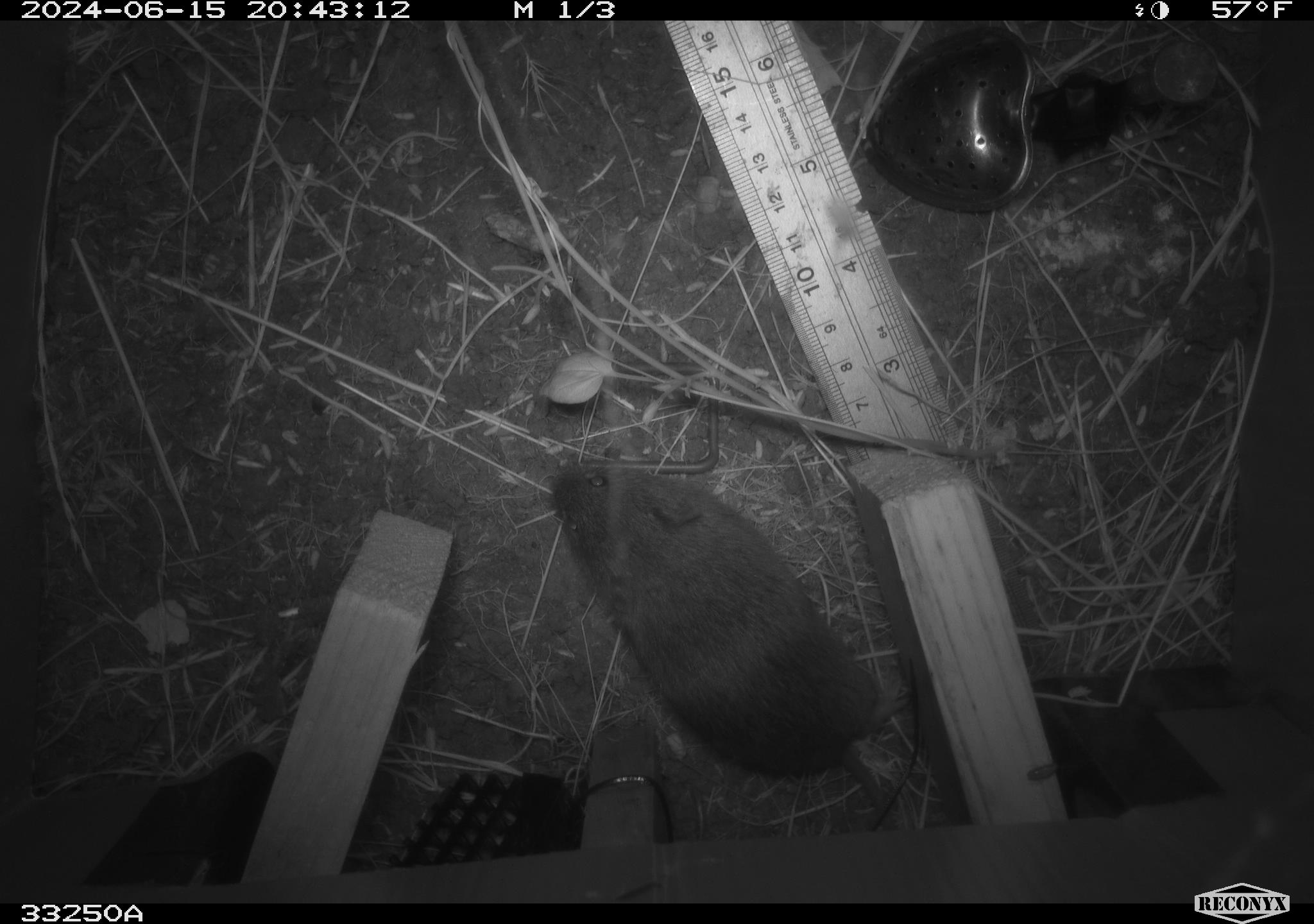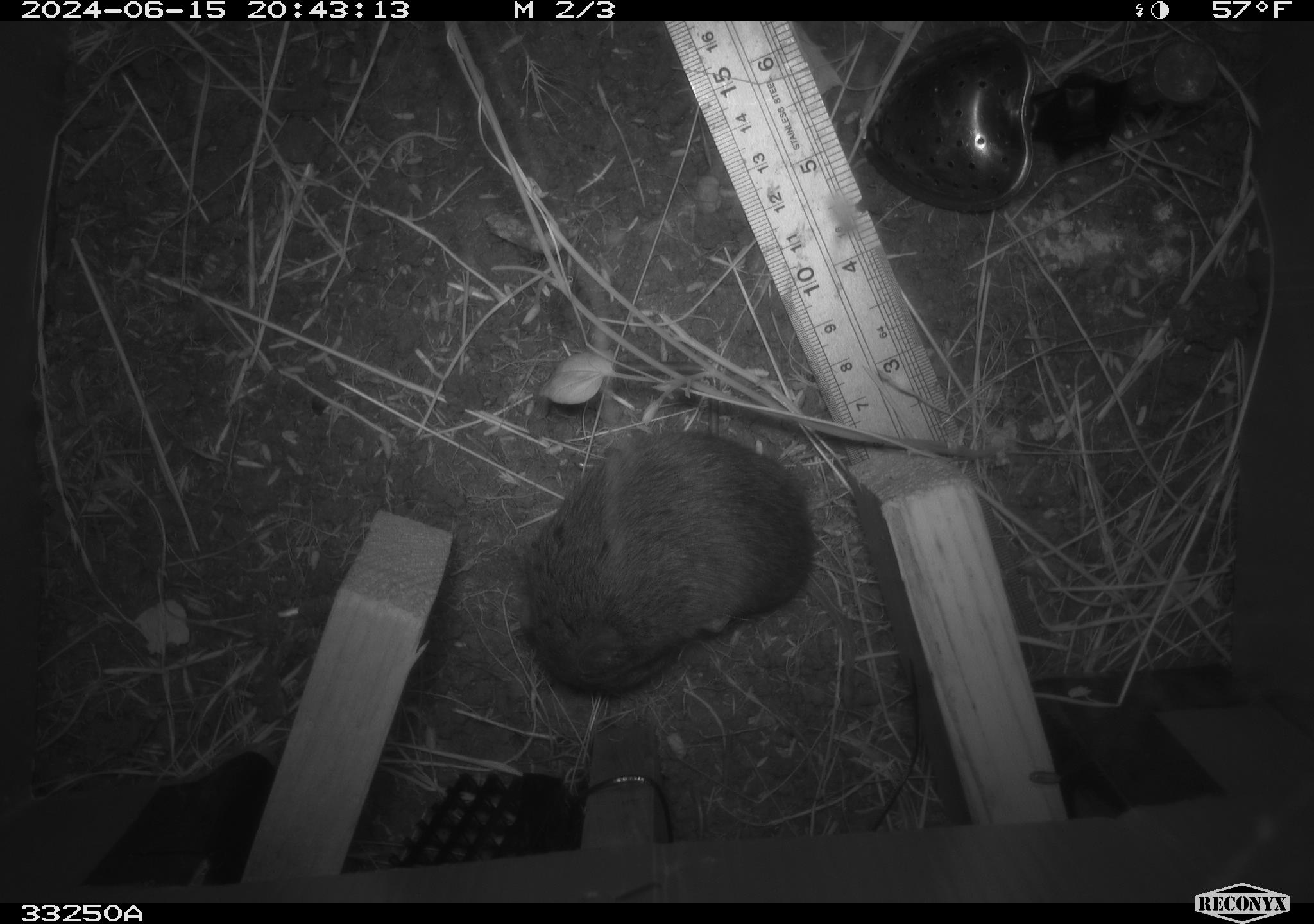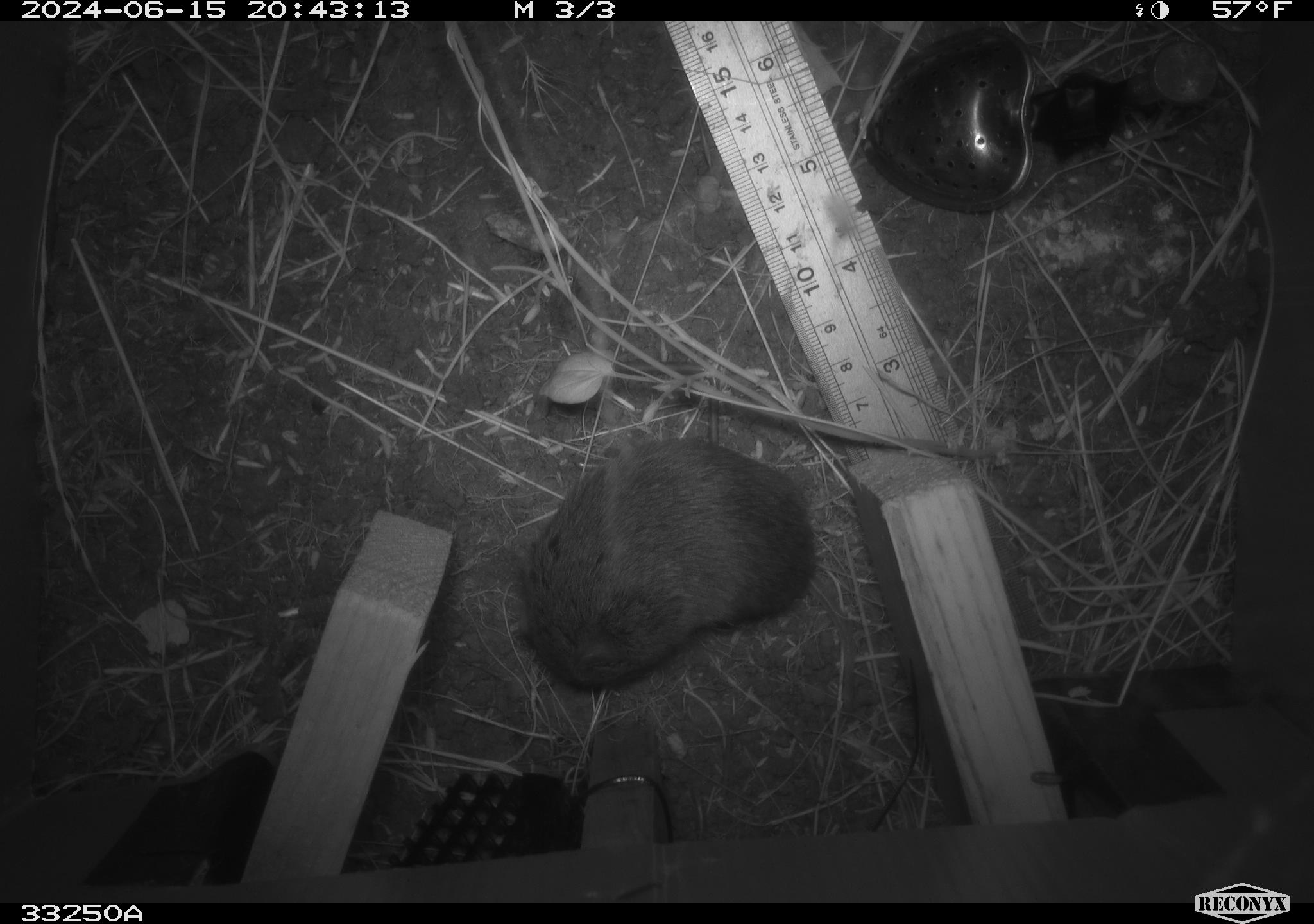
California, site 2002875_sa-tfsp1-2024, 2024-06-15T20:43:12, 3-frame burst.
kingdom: Animalia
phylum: Chordata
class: Mammalia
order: Rodentia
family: Cricetidae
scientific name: Arvicolinae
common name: voles, lemmings, and muskrats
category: arvicolinae subfamily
Arvicolinae subfamily (voles, lemmings, and muskrats) (Arvicolinae).